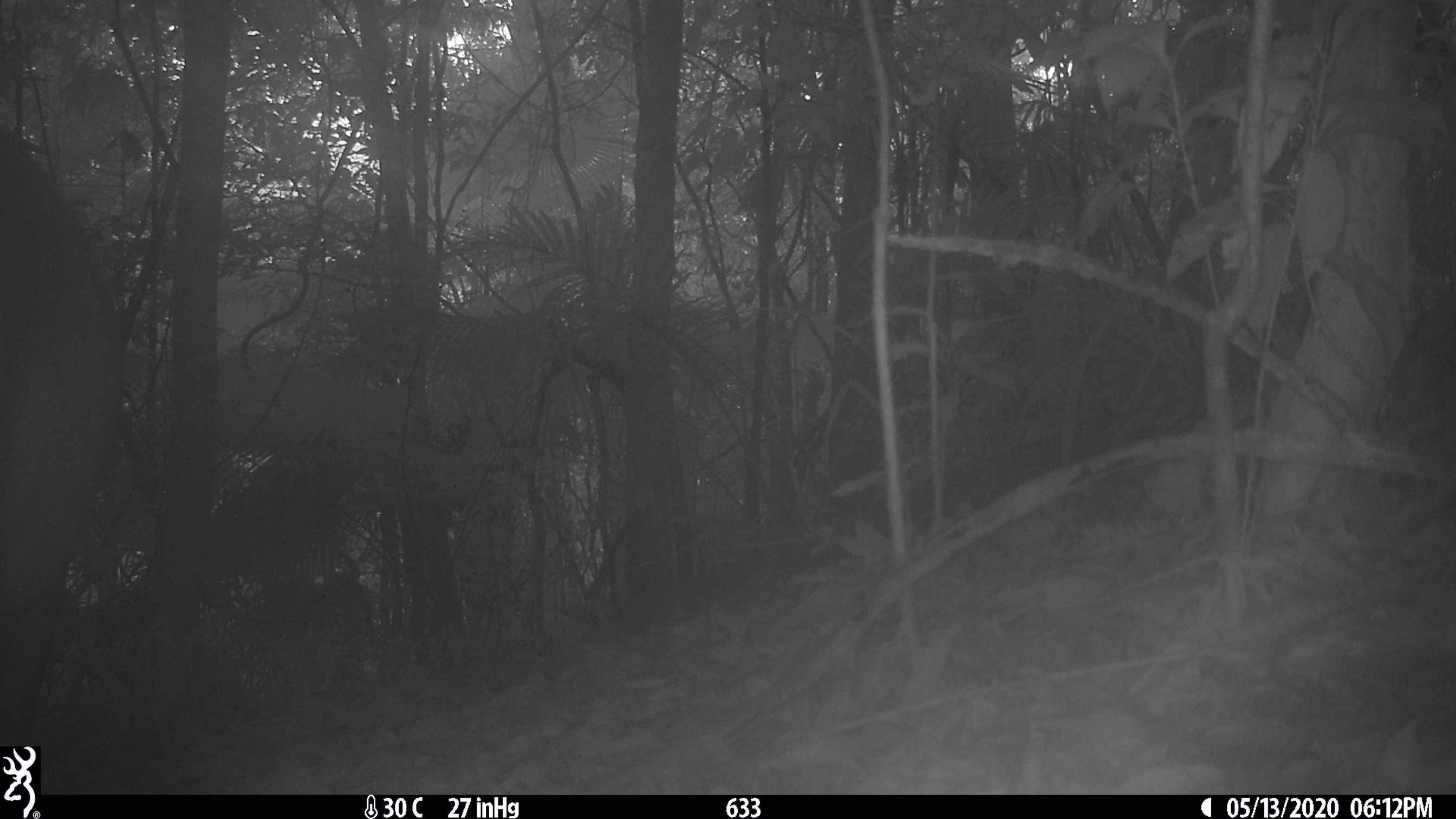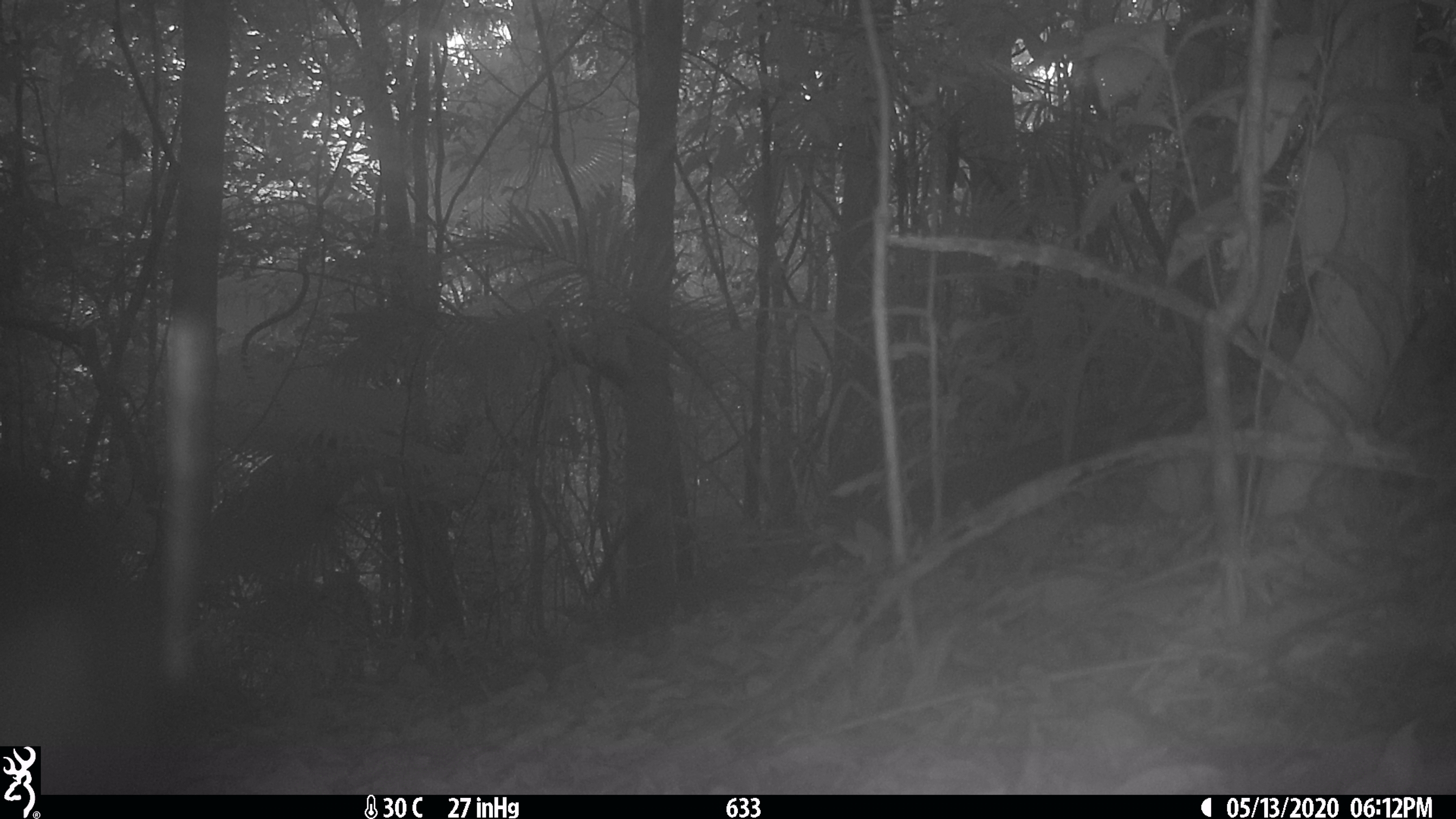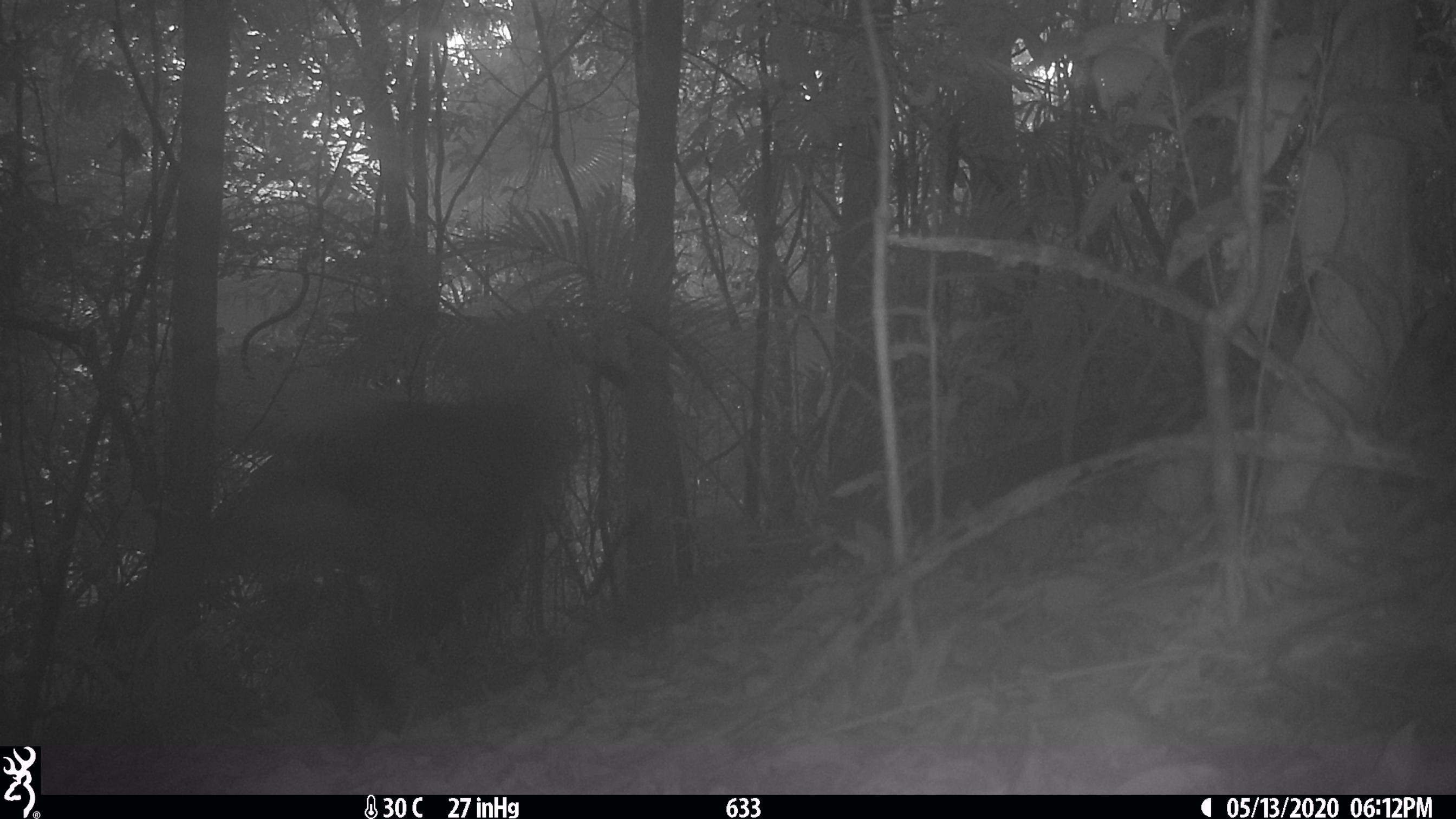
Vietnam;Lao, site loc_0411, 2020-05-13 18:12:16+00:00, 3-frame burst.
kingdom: Animalia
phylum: Chordata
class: Mammalia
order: Artiodactyla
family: Cervidae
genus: Muntiacus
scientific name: Muntiacus vuquangensis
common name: large-antlered muntjac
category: large antlered muntjac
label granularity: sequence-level